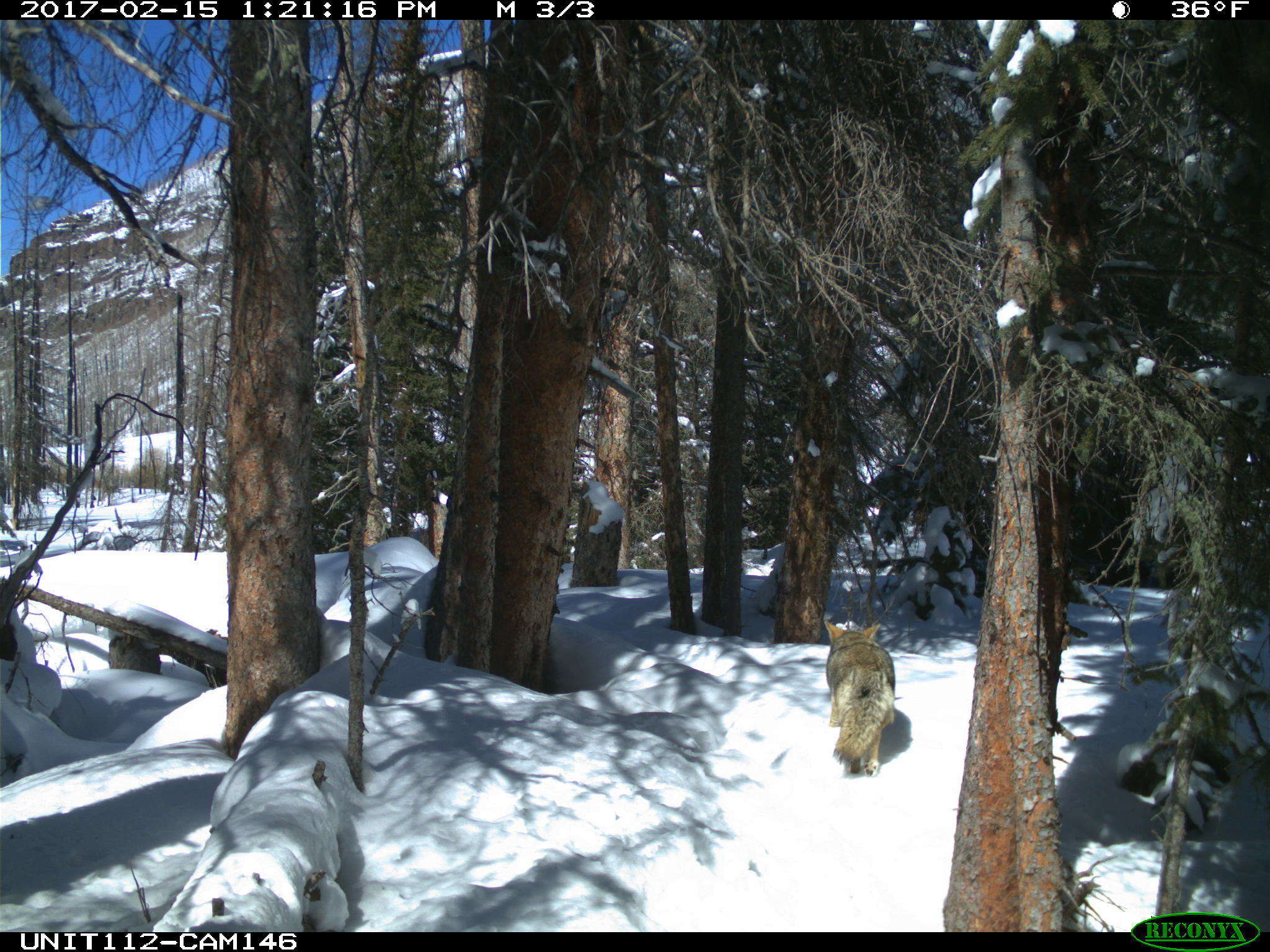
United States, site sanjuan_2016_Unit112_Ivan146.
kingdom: Animalia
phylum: Chordata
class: Mammalia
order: Carnivora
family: Canidae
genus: Canis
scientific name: Canis latrans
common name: coyote